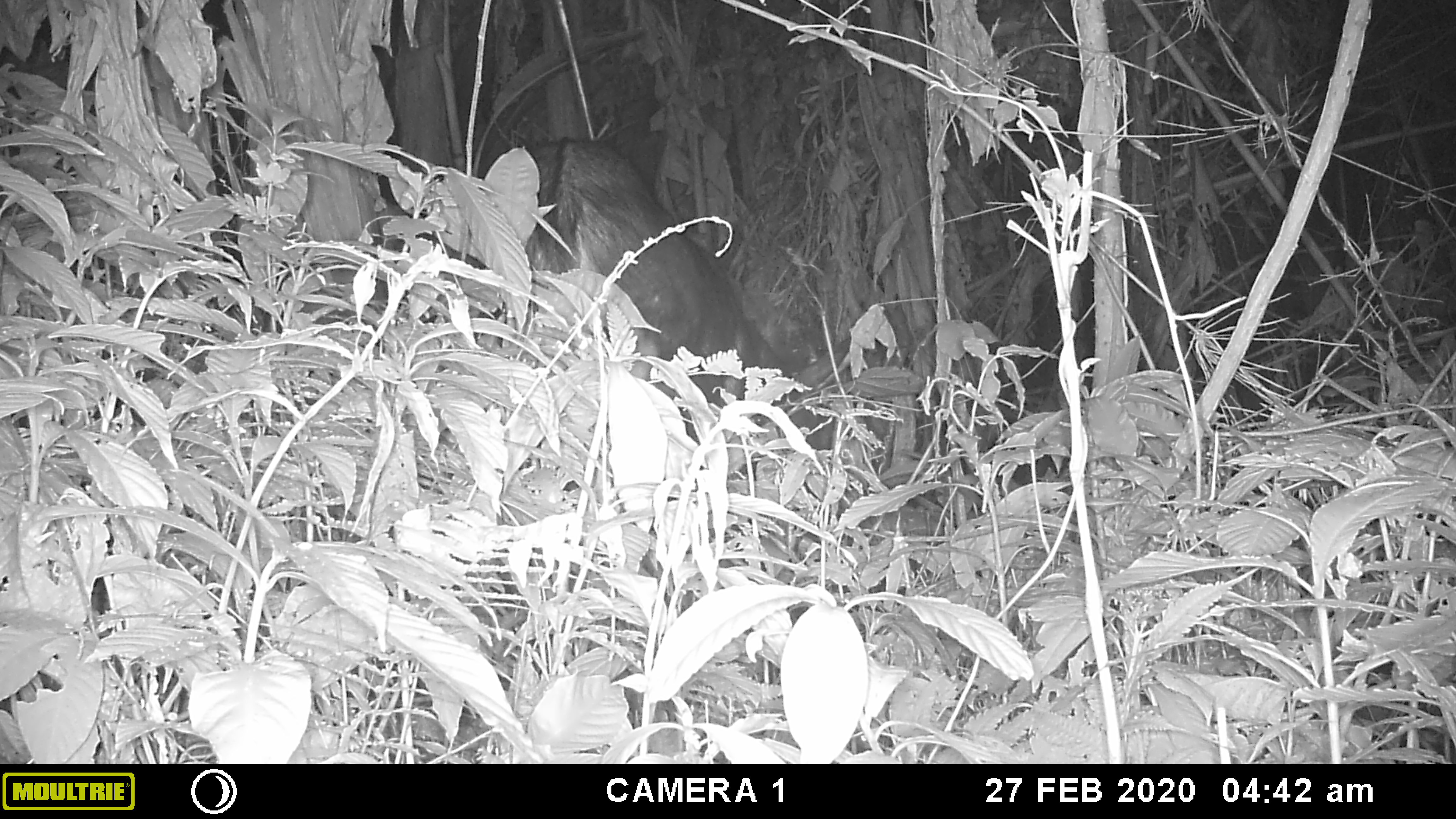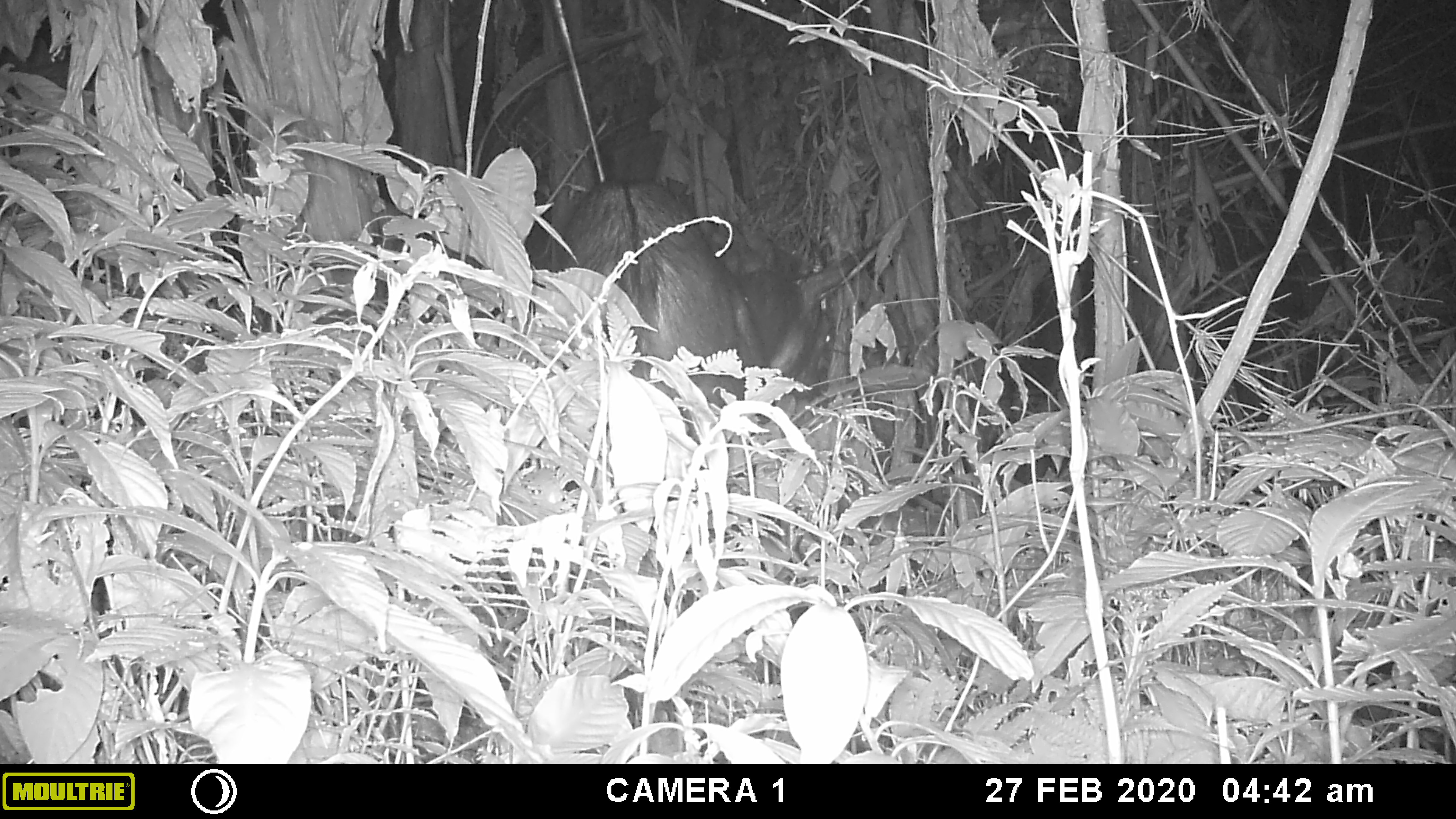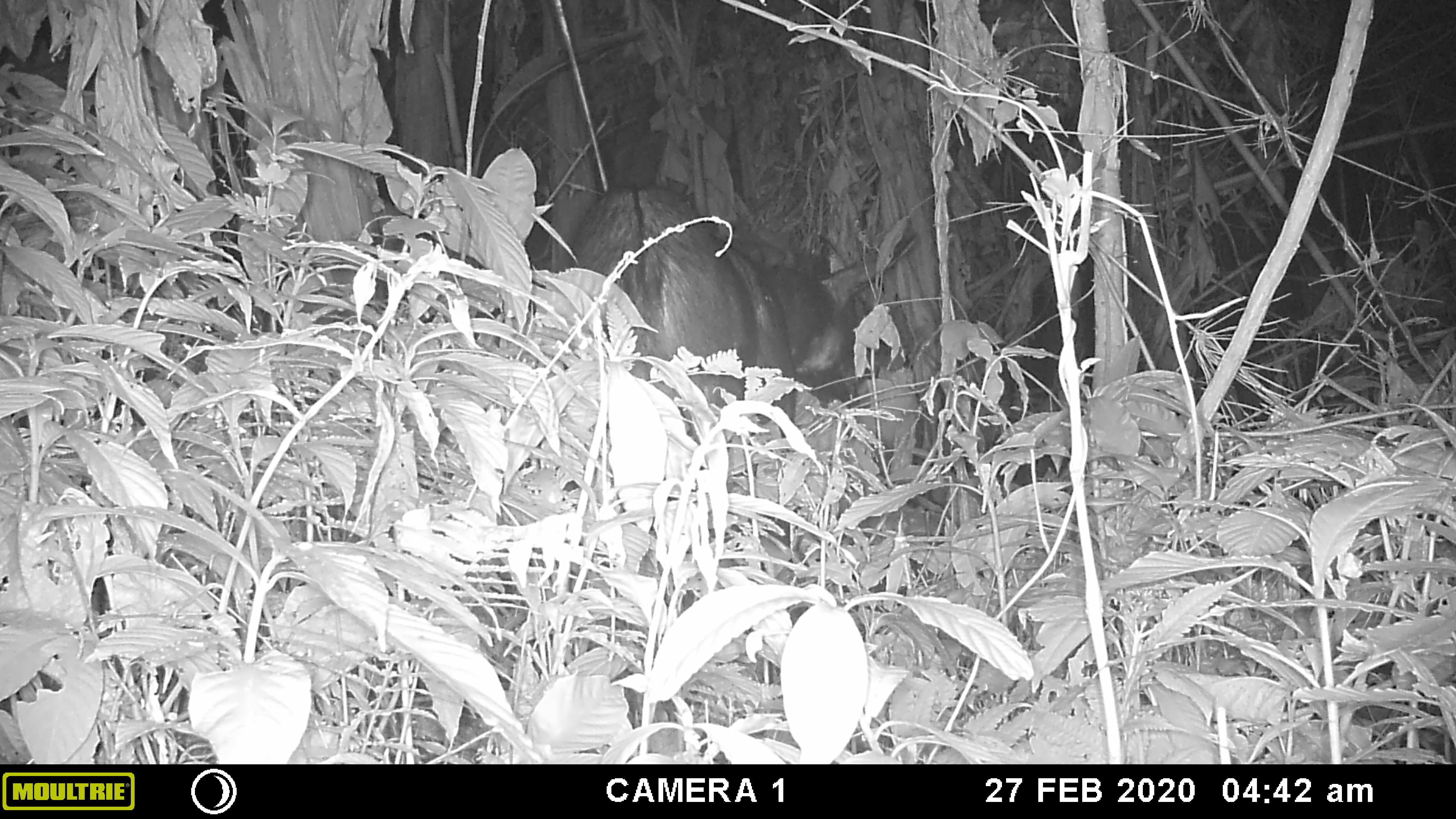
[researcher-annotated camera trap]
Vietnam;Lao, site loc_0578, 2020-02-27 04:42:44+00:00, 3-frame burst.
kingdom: Animalia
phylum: Chordata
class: Mammalia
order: Artiodactyla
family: Bovidae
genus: Capricornis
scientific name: Capricornis sumatraensis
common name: chinese serow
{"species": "chinese serow (Capricornis sumatraensis)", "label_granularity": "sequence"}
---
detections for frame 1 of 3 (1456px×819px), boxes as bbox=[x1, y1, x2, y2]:
chinese serow: bbox=[481, 132, 853, 442]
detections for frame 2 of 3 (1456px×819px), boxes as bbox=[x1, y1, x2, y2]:
chinese serow: bbox=[548, 171, 882, 440]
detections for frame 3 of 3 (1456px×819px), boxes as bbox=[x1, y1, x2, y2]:
chinese serow: bbox=[571, 180, 915, 548]